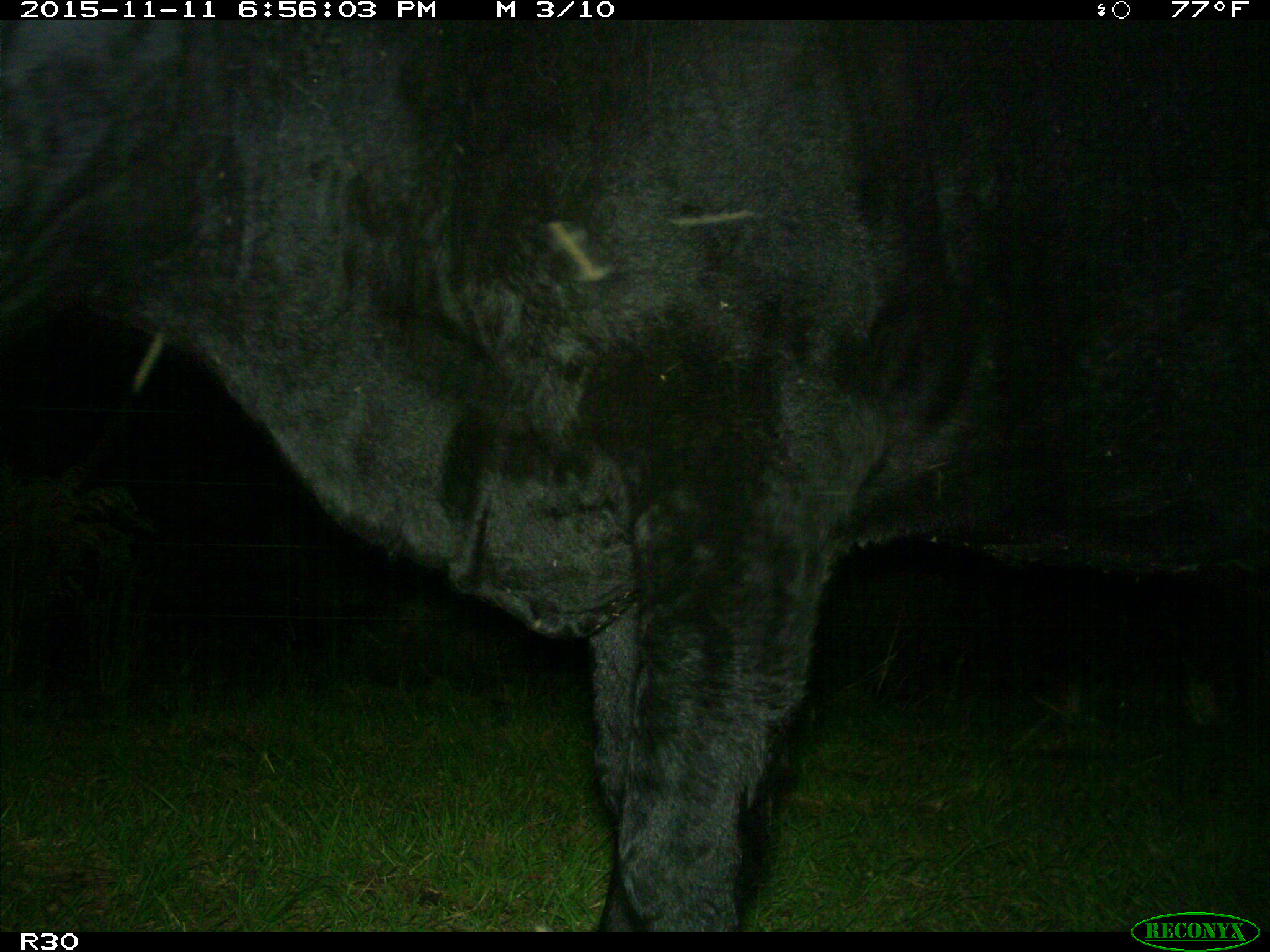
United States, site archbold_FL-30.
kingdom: Animalia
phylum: Chordata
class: Mammalia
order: Artiodactyla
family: Bovidae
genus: Bos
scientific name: Bos taurus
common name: domestic cow